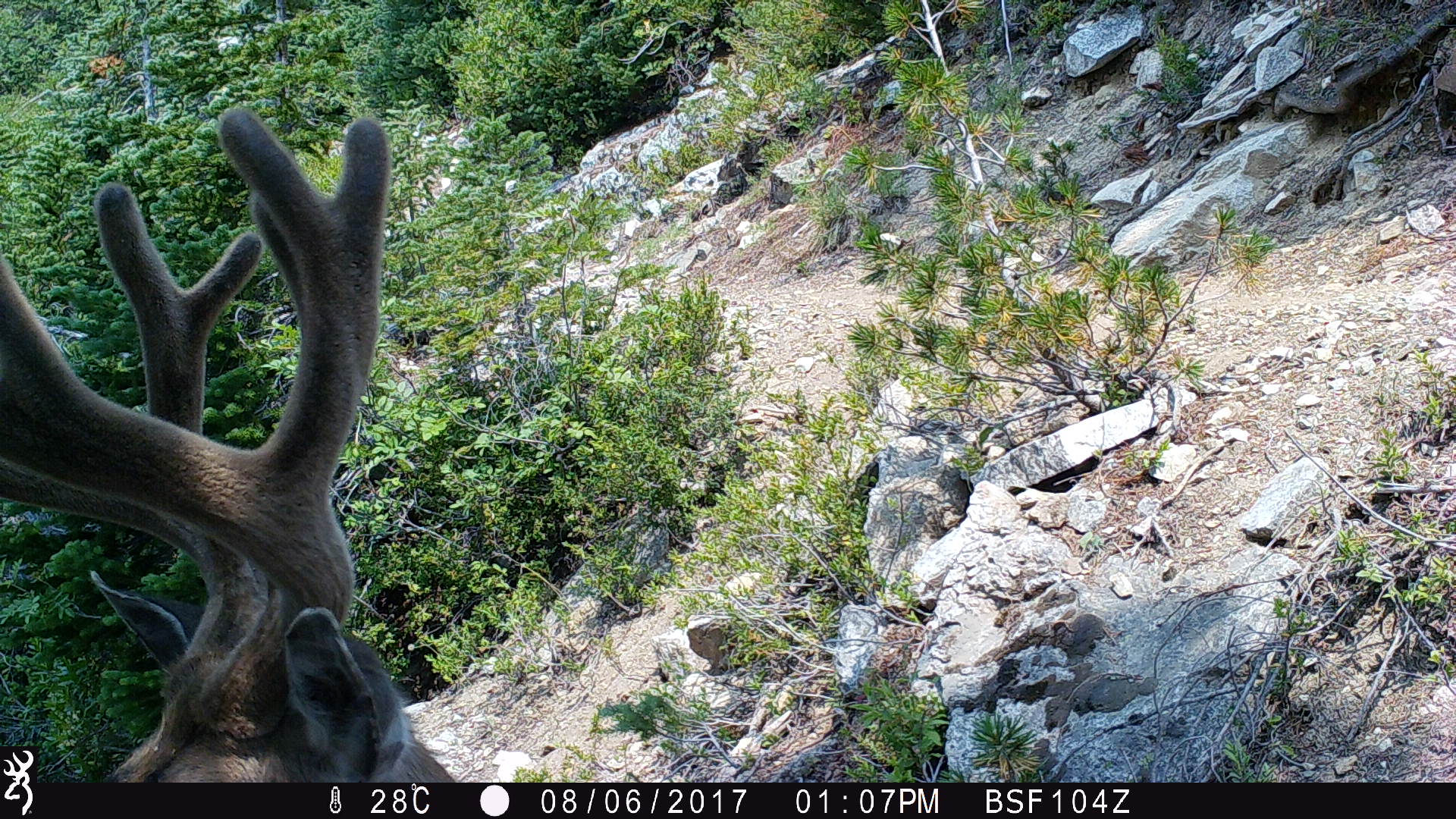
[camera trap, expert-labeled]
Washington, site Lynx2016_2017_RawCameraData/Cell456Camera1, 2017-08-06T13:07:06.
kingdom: Animalia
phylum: Chordata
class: Mammalia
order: Artiodactyla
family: Cervidae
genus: Odocoileus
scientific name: Odocoileus hemionus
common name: mule deer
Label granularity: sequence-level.